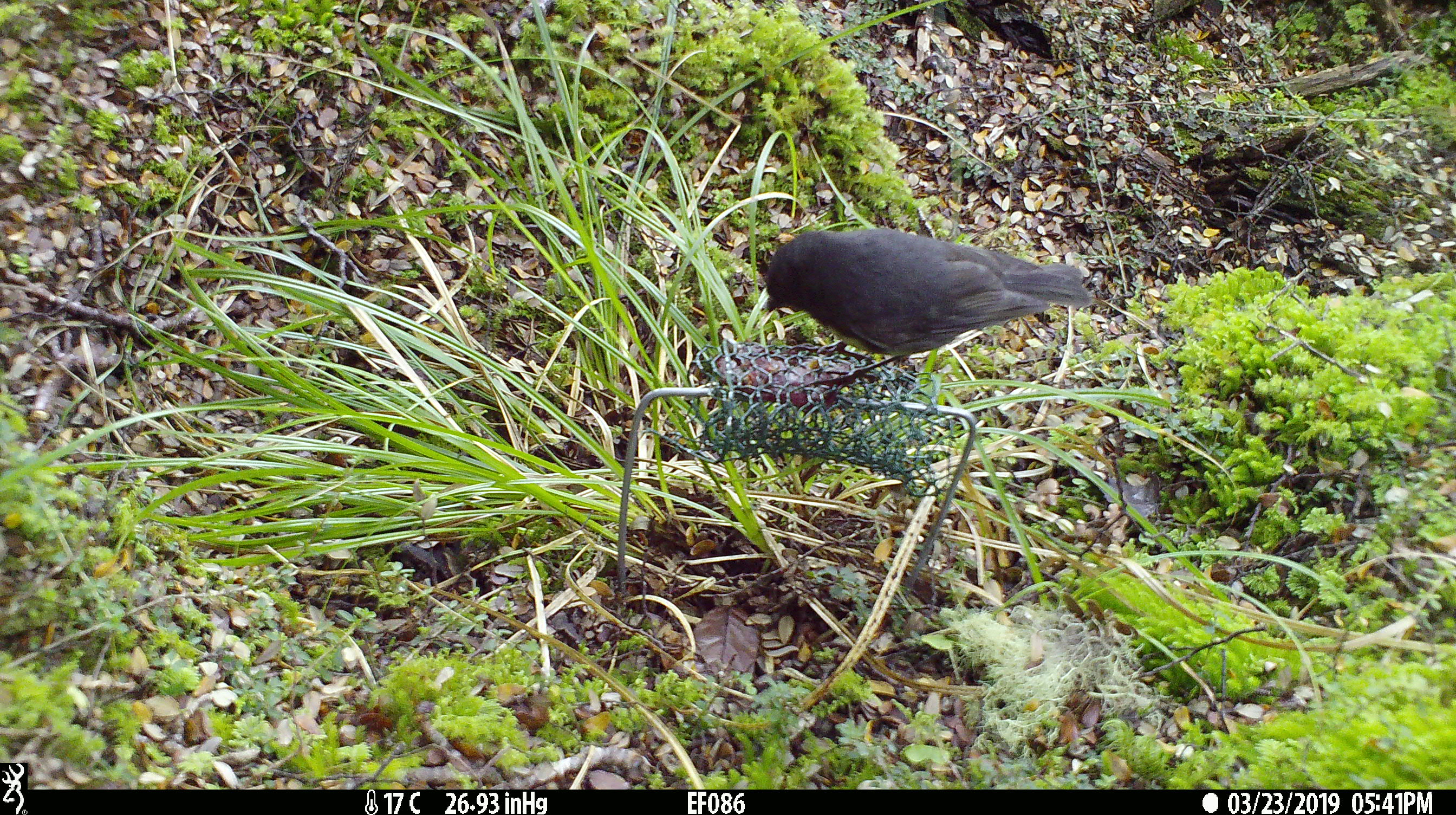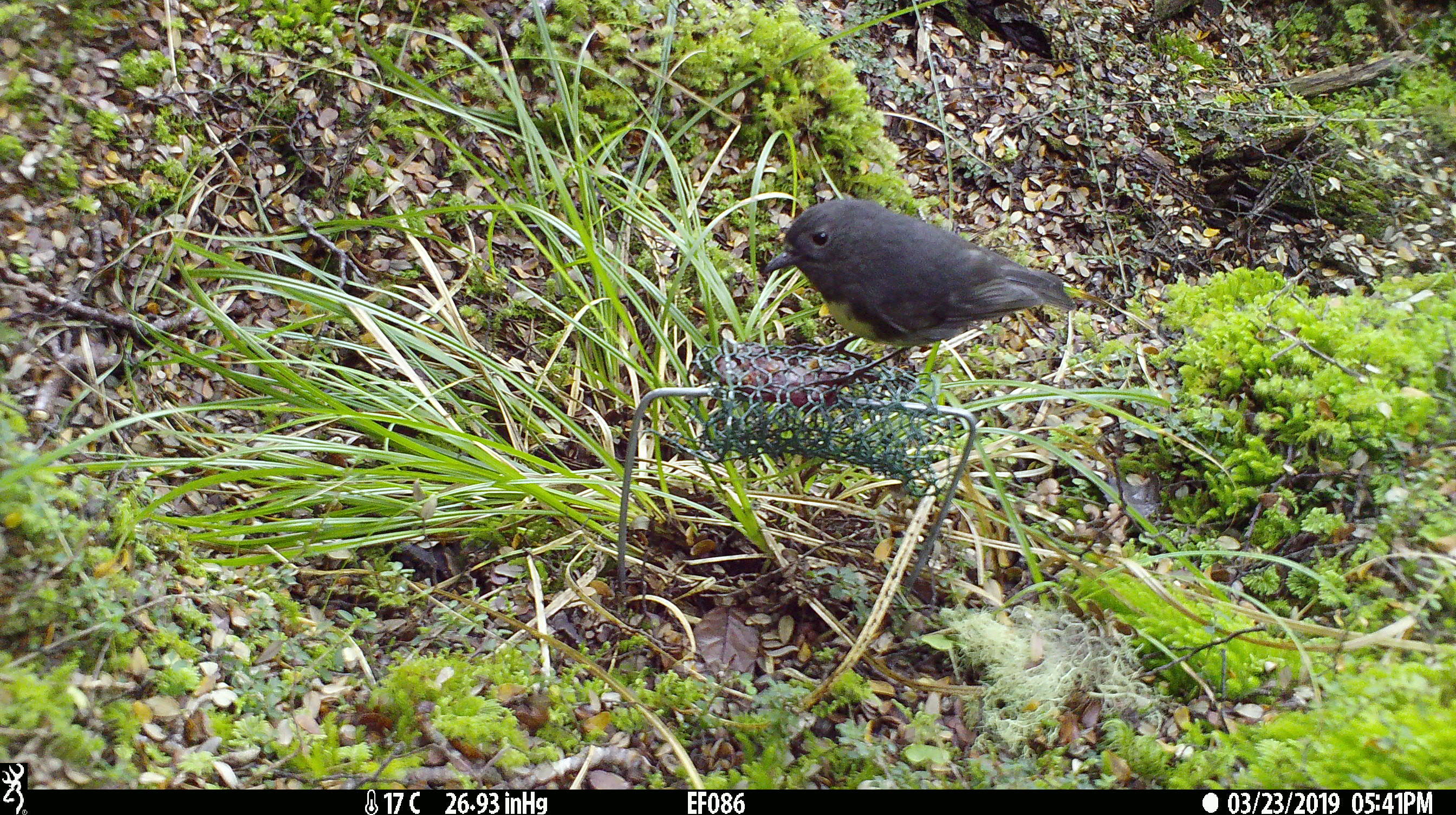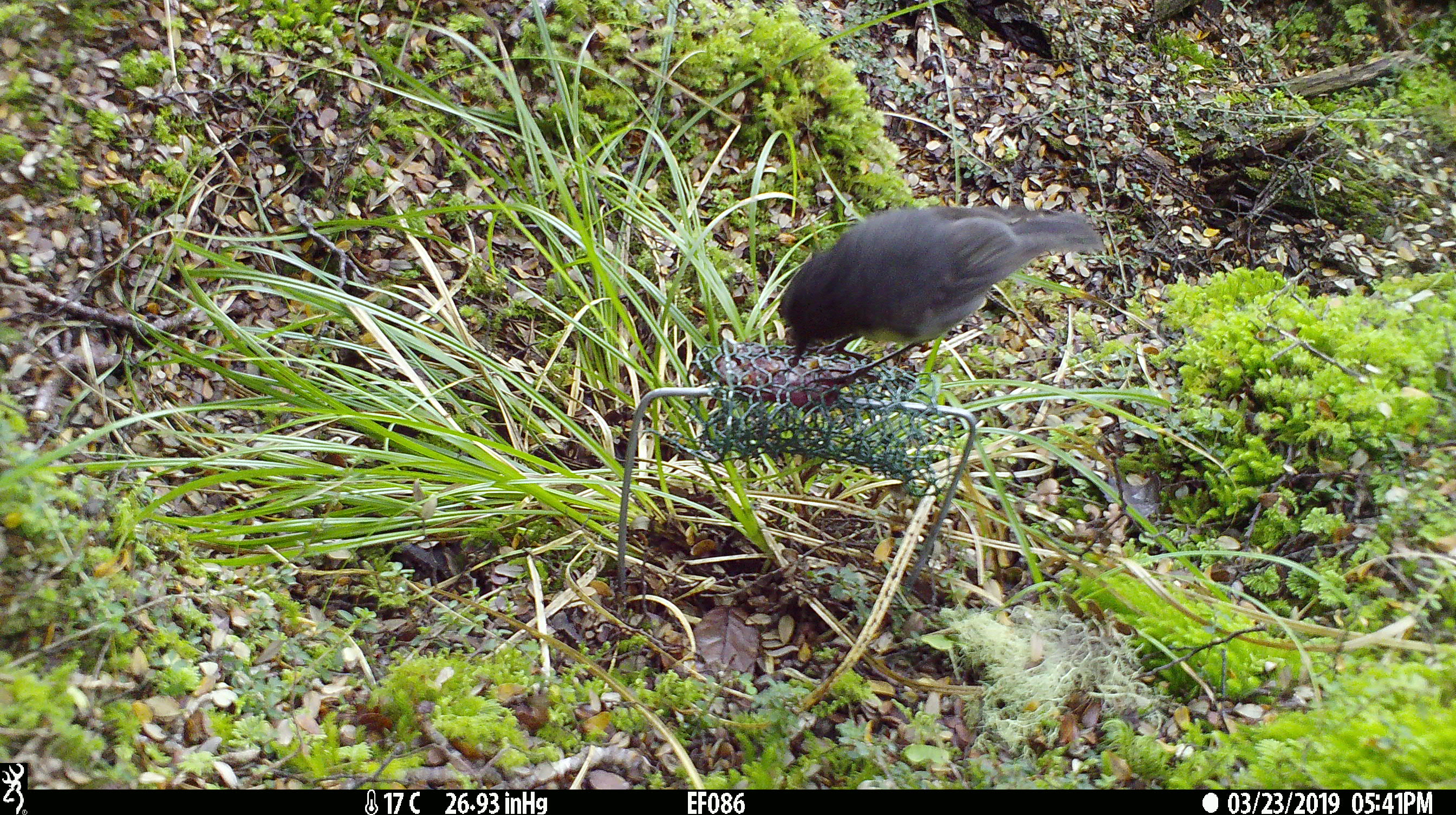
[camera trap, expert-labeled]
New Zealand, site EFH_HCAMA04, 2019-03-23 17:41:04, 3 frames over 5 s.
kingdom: Animalia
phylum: Chordata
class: Aves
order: Passeriformes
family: Petroicidae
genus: Petroica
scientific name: Petroica australis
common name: new zealand robin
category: robin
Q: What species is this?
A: Robin (new zealand robin) (Petroica australis).